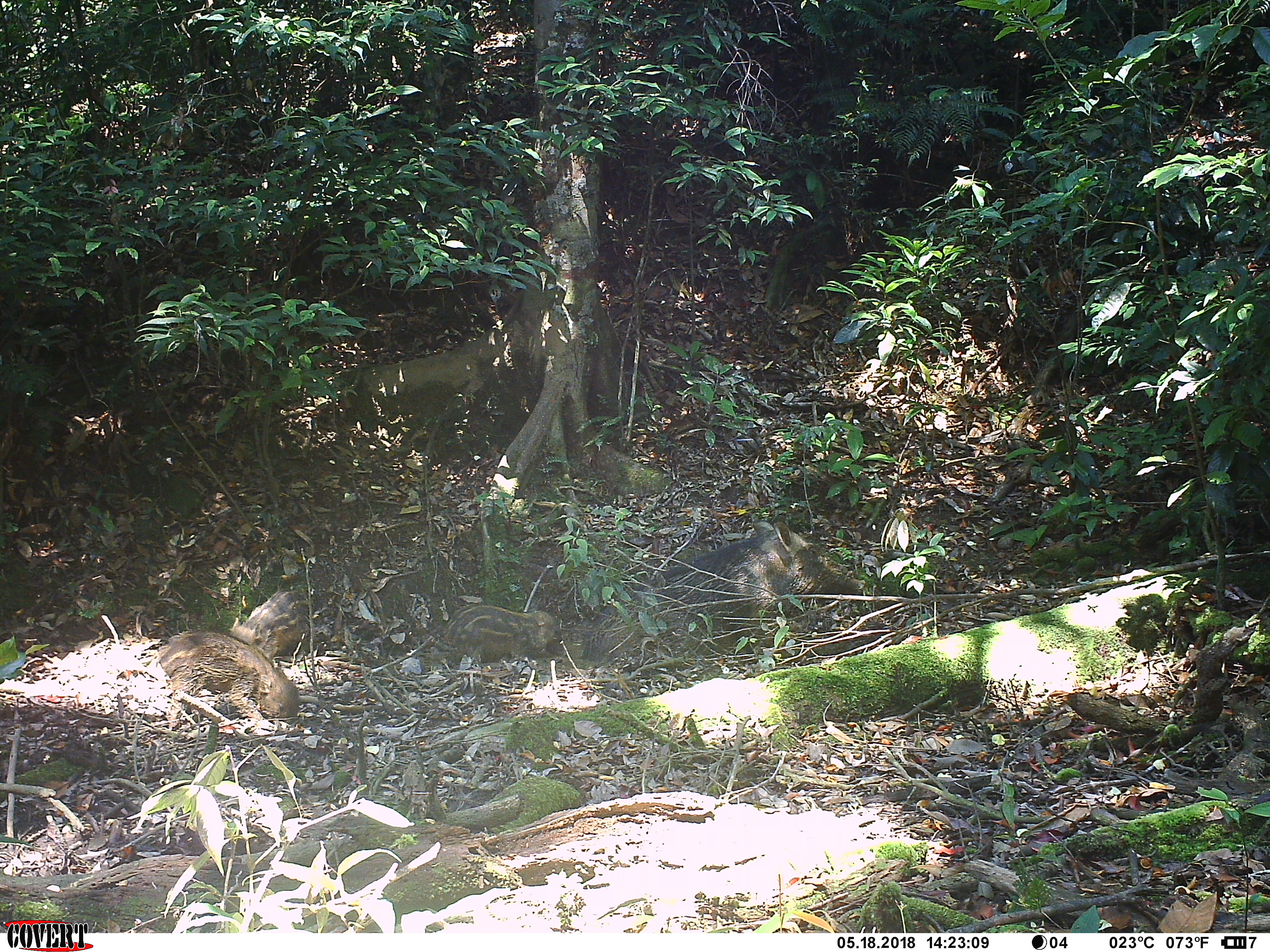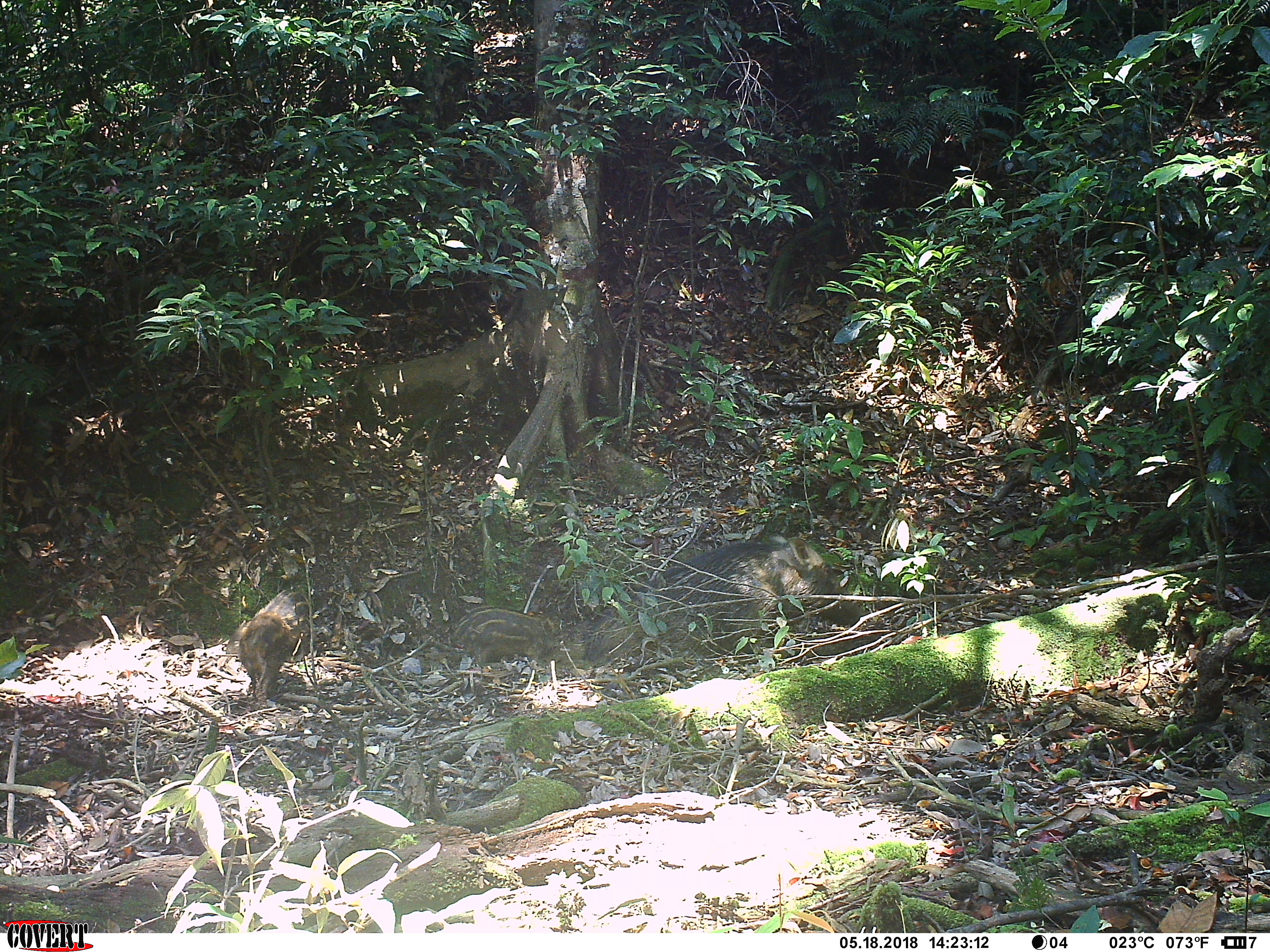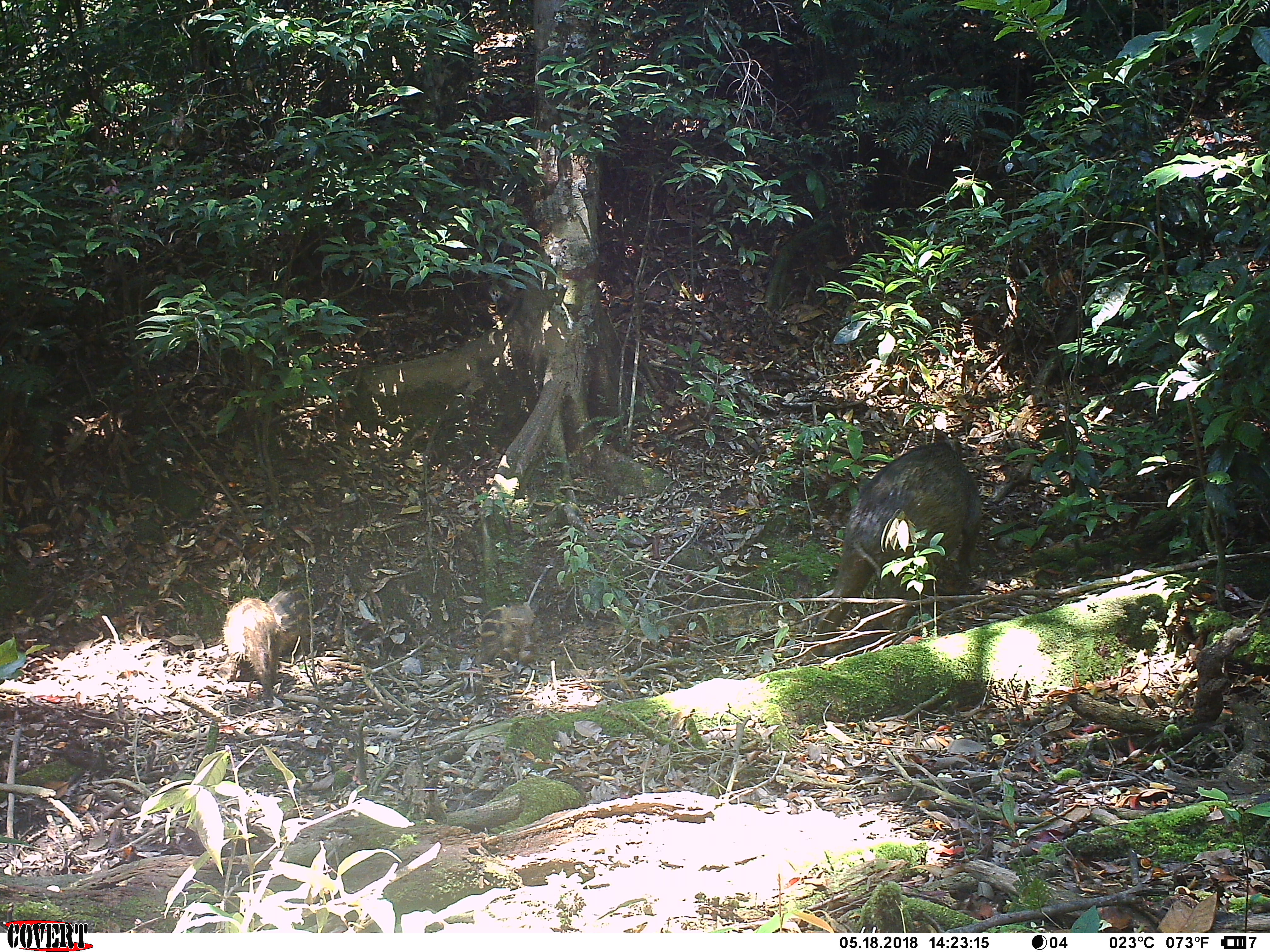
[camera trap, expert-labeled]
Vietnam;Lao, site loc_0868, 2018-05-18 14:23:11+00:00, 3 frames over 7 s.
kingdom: Animalia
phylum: Chordata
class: Mammalia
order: Artiodactyla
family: Suidae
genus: Sus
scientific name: Sus scrofa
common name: eurasian wild pig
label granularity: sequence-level